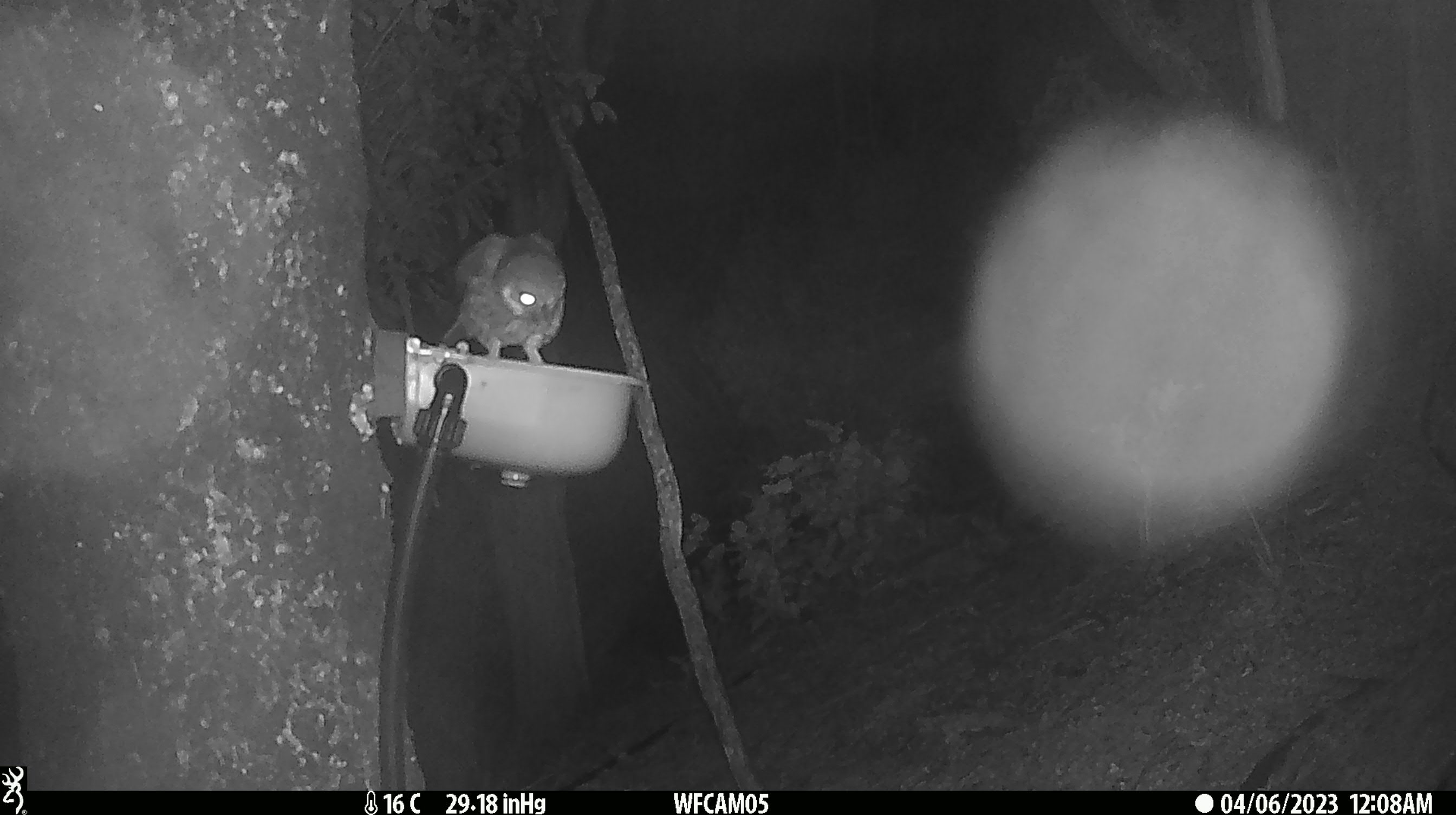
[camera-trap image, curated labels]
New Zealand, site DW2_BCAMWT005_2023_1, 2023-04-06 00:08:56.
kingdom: Animalia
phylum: Chordata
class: Aves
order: Strigiformes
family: Strigidae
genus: Ninox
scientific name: Ninox novaeseelandiae novaeseelandiae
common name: morepork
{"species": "morepork (Ninox novaeseelandiae novaeseelandiae)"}